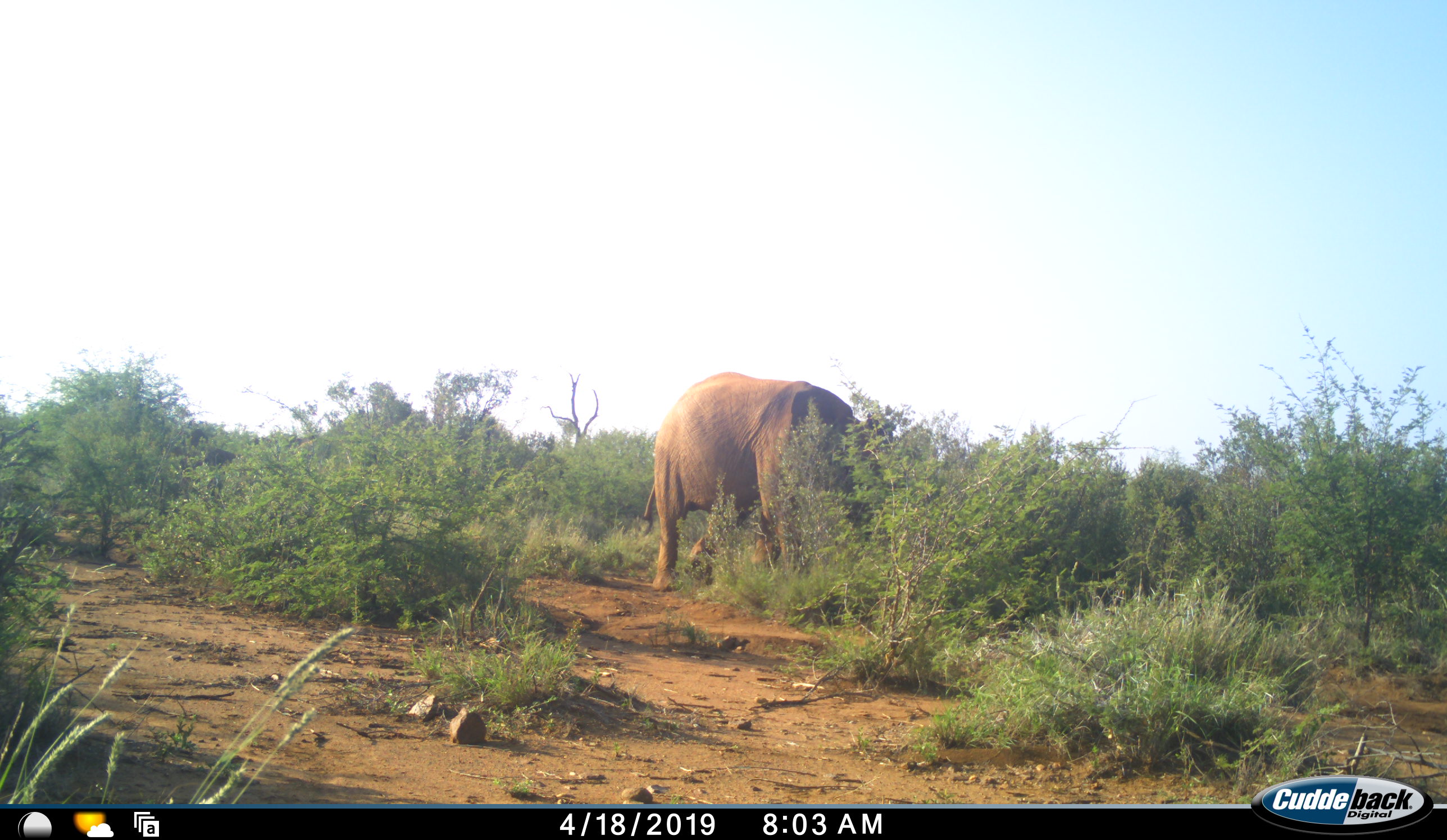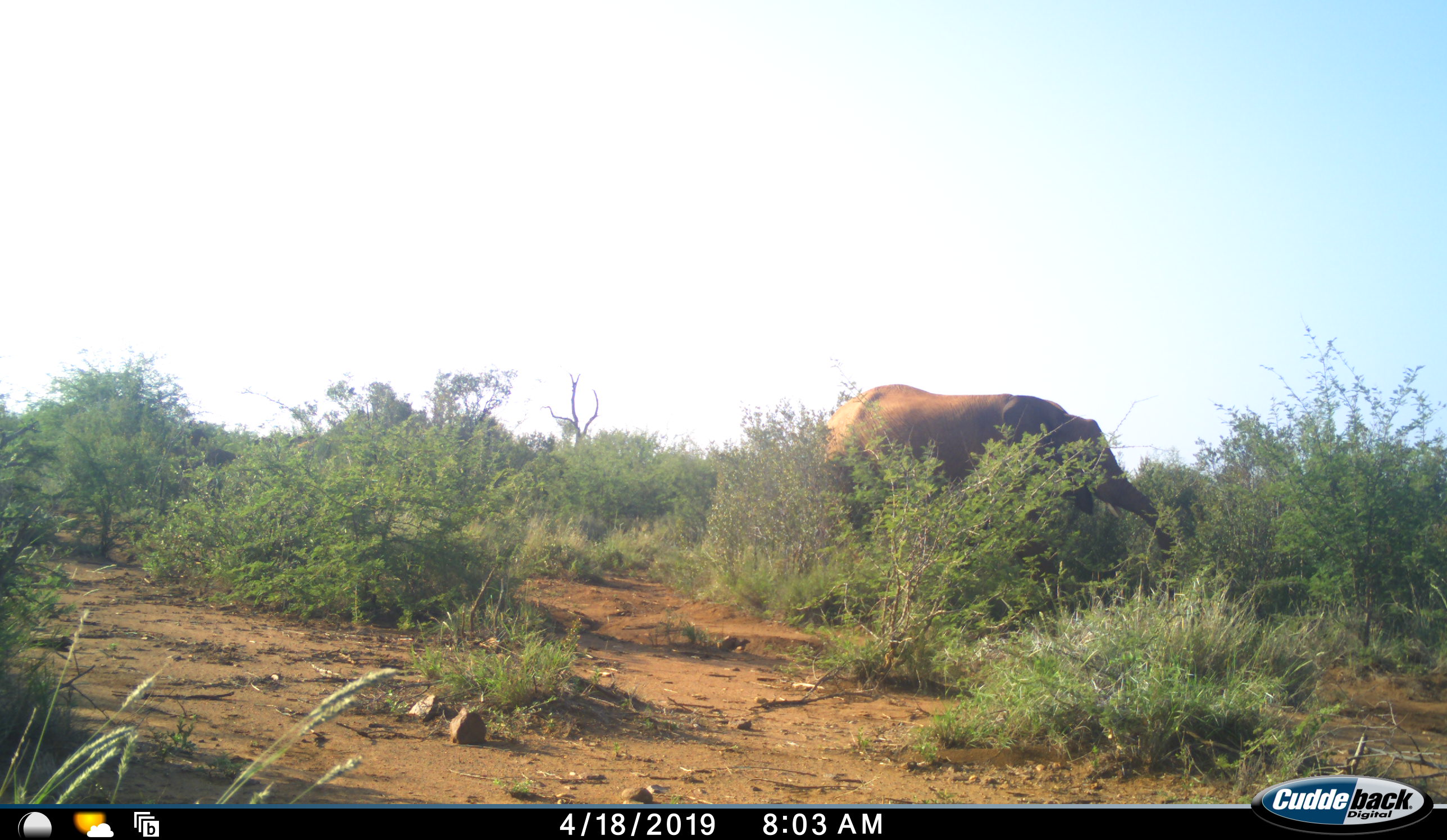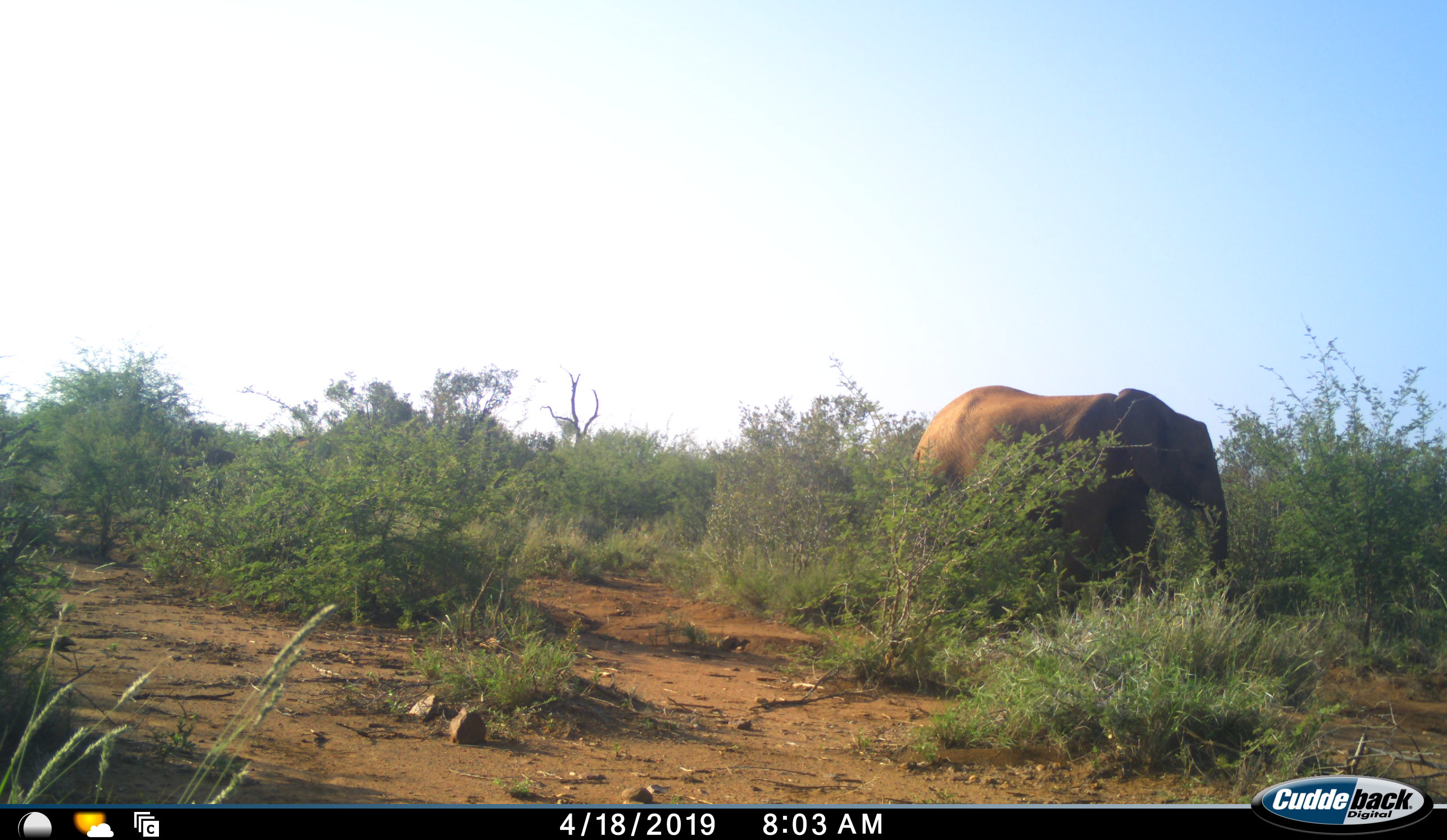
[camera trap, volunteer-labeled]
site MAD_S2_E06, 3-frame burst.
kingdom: Animalia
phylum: Chordata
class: Mammalia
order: Proboscidea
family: Elephantidae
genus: Loxodonta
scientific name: Loxodonta africana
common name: african bush elephant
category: elephant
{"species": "elephant (african bush elephant) (Loxodonta africana)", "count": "1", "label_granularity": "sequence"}